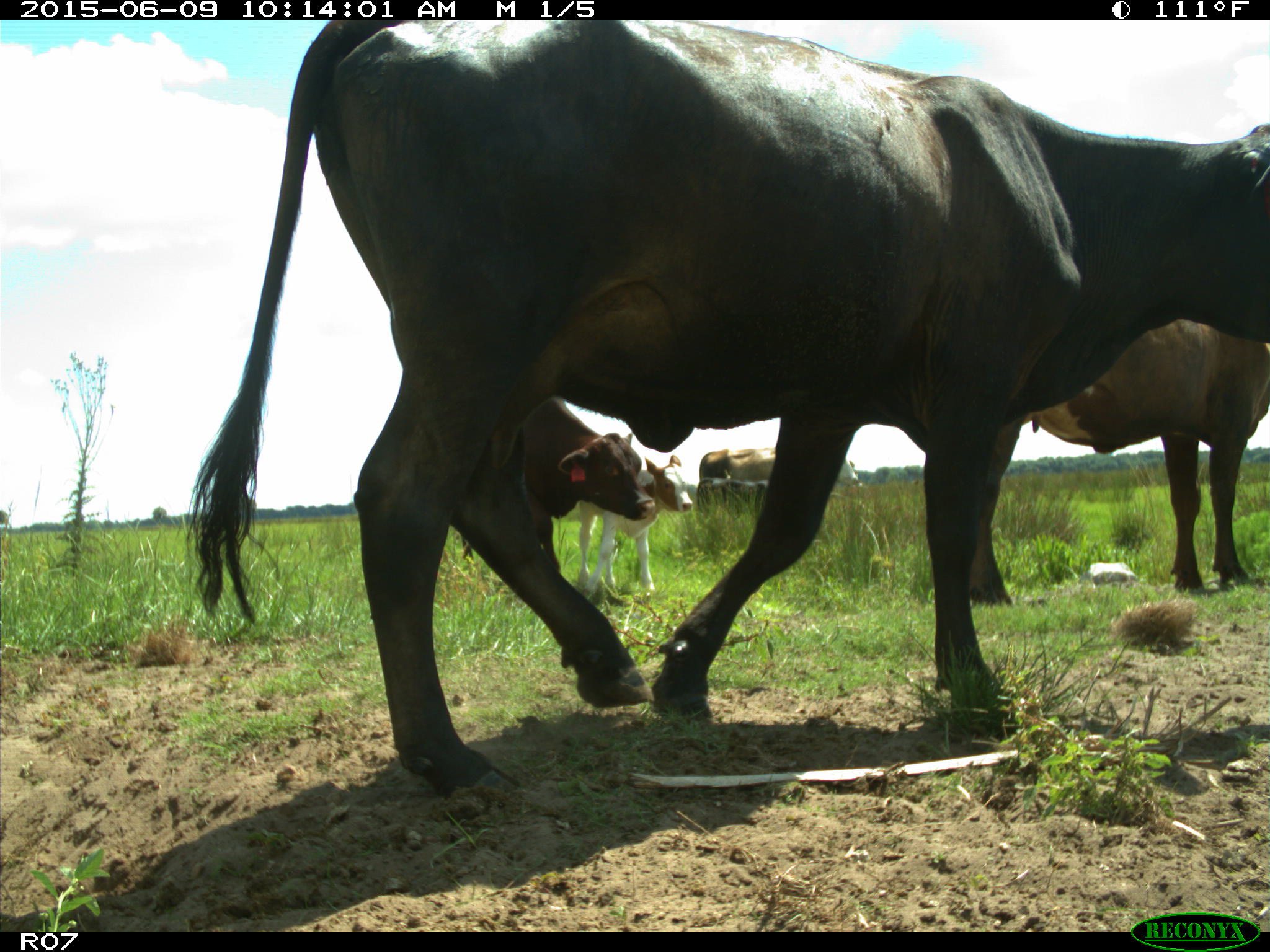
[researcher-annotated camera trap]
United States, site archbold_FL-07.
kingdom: Animalia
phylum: Chordata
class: Mammalia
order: Artiodactyla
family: Bovidae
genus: Bos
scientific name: Bos taurus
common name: domestic cow